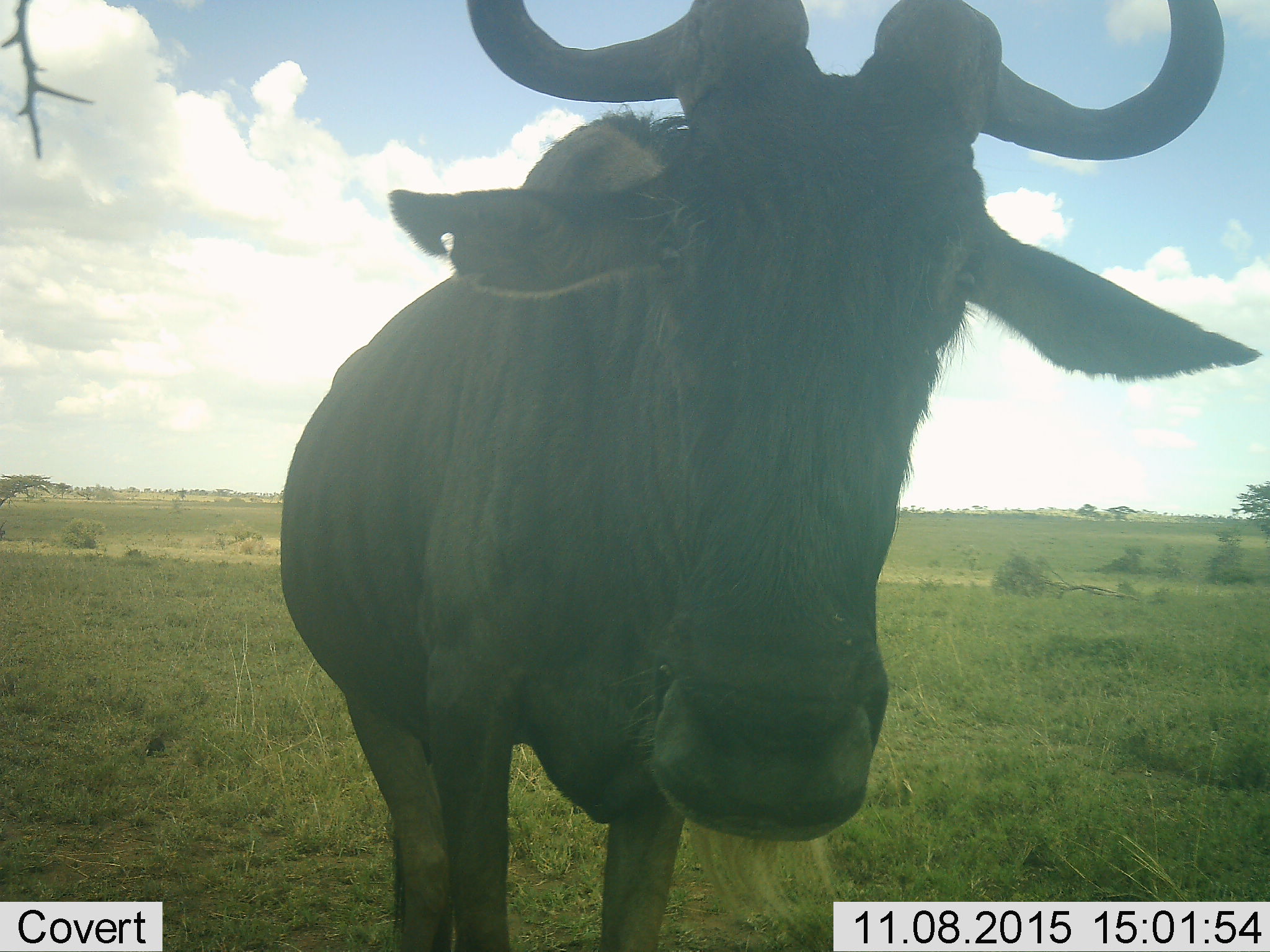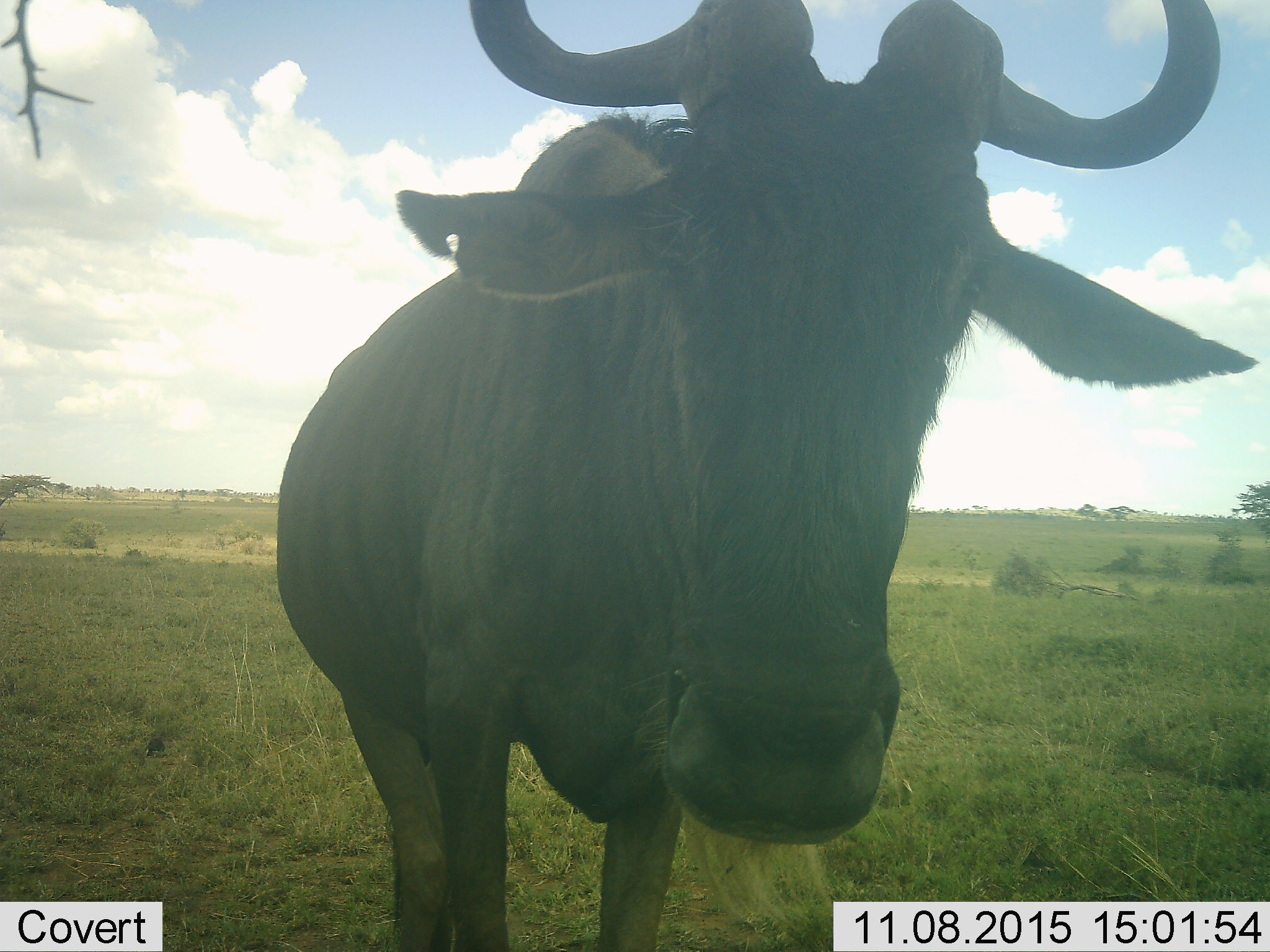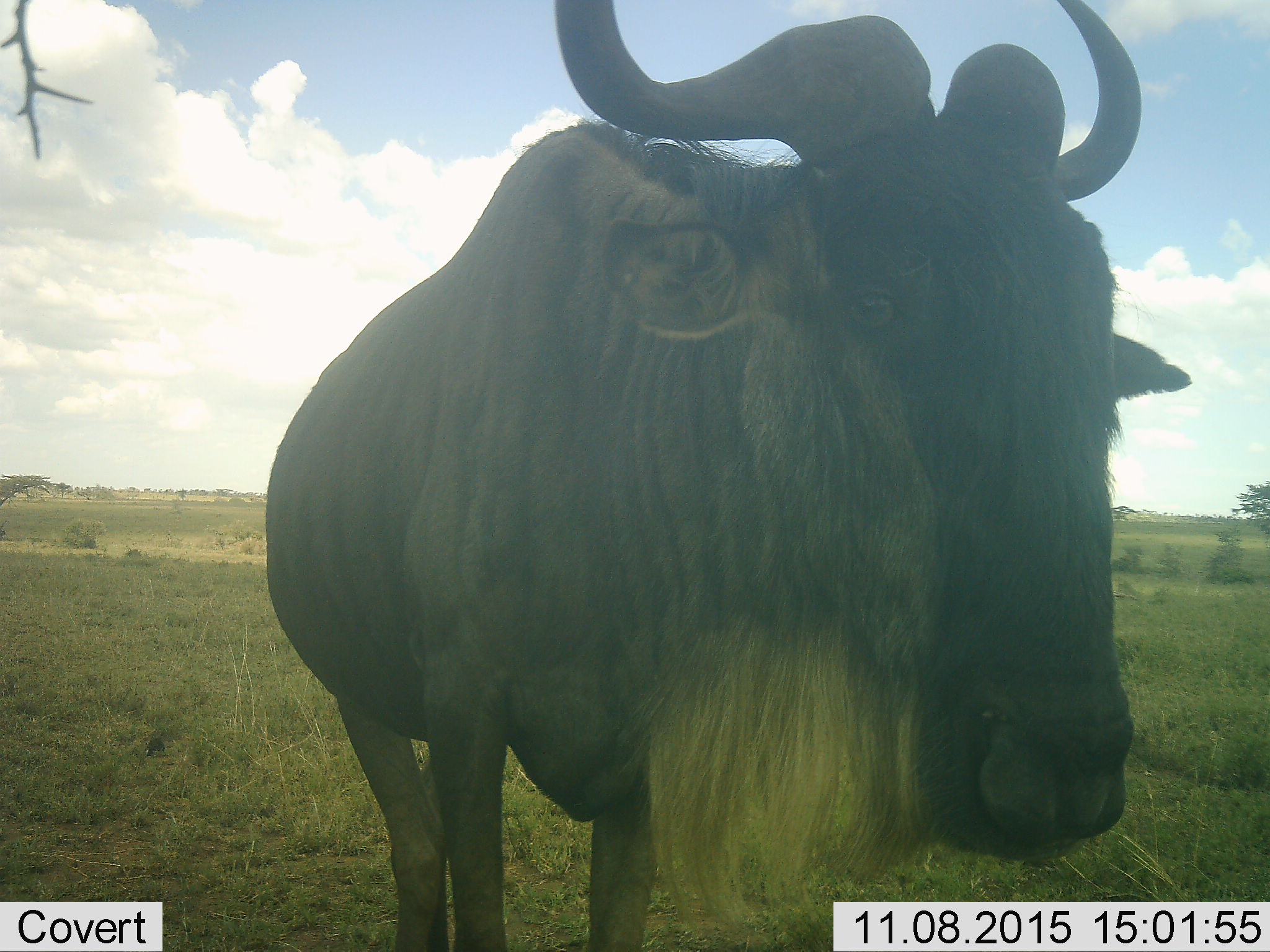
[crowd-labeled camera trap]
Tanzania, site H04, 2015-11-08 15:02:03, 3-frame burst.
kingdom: Animalia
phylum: Chordata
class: Mammalia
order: Artiodactyla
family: Bovidae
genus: Connochaetes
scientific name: Connochaetes taurinus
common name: blue wildebeest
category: wildebeest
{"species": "wildebeest (blue wildebeest) (Connochaetes taurinus)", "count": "1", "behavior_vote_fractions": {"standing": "100%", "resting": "0%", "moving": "0%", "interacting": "10%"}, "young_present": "0%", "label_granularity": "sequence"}